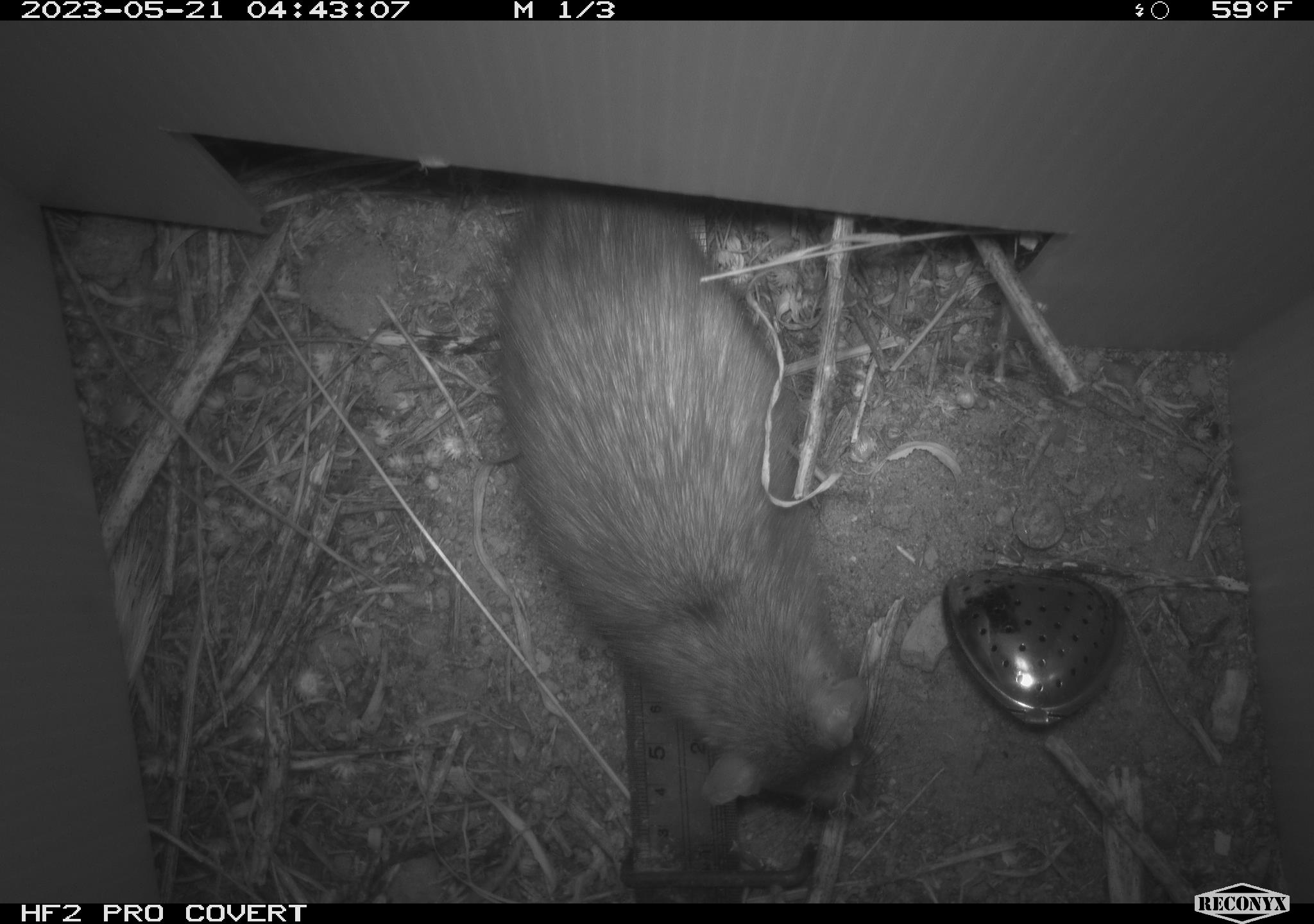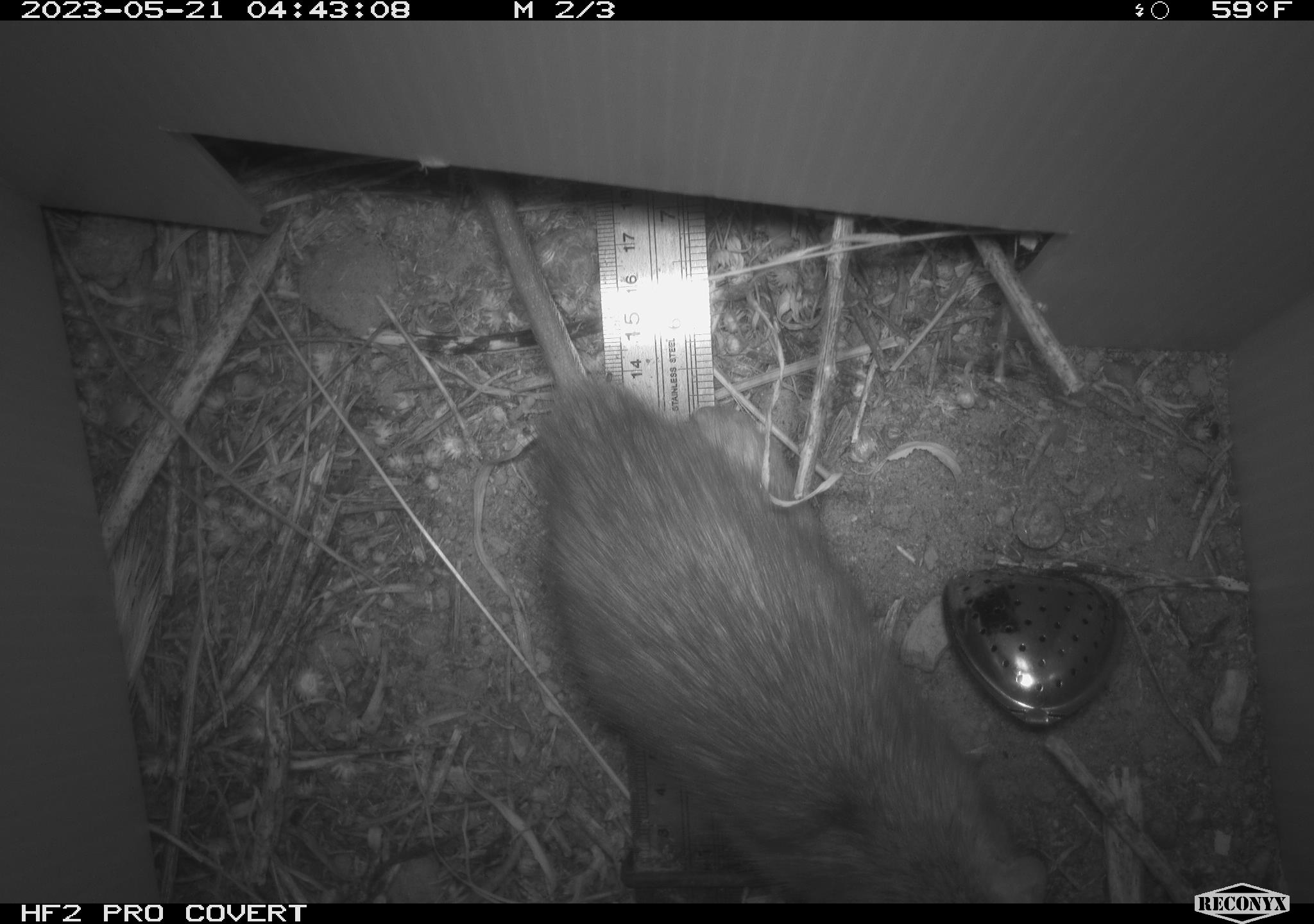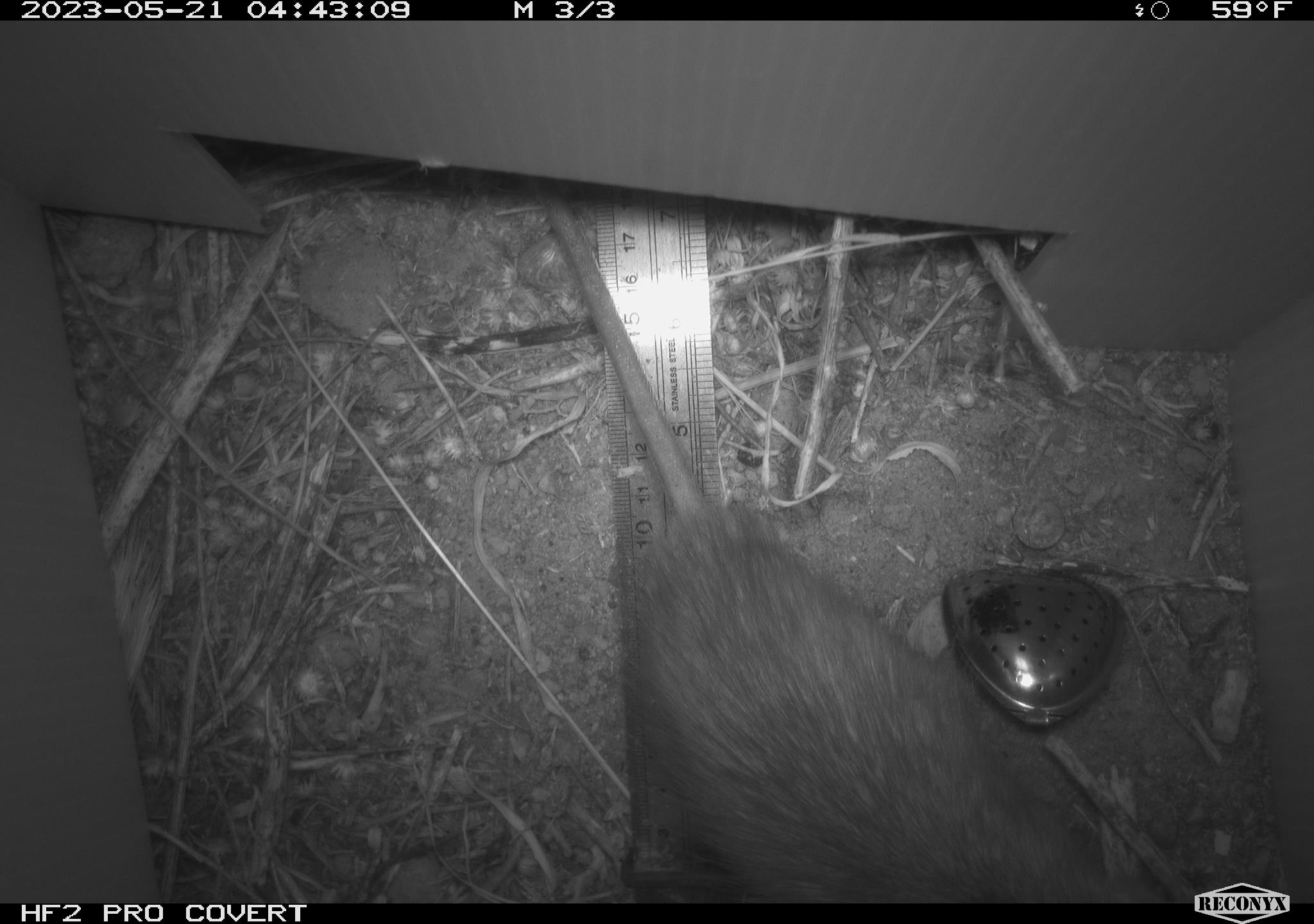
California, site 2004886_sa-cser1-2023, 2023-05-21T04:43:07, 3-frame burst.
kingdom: Animalia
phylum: Chordata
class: Mammalia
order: Rodentia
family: Muridae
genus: Rattus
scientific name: Rattus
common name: rat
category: rattus species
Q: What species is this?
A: Rattus species (rat) (Rattus).